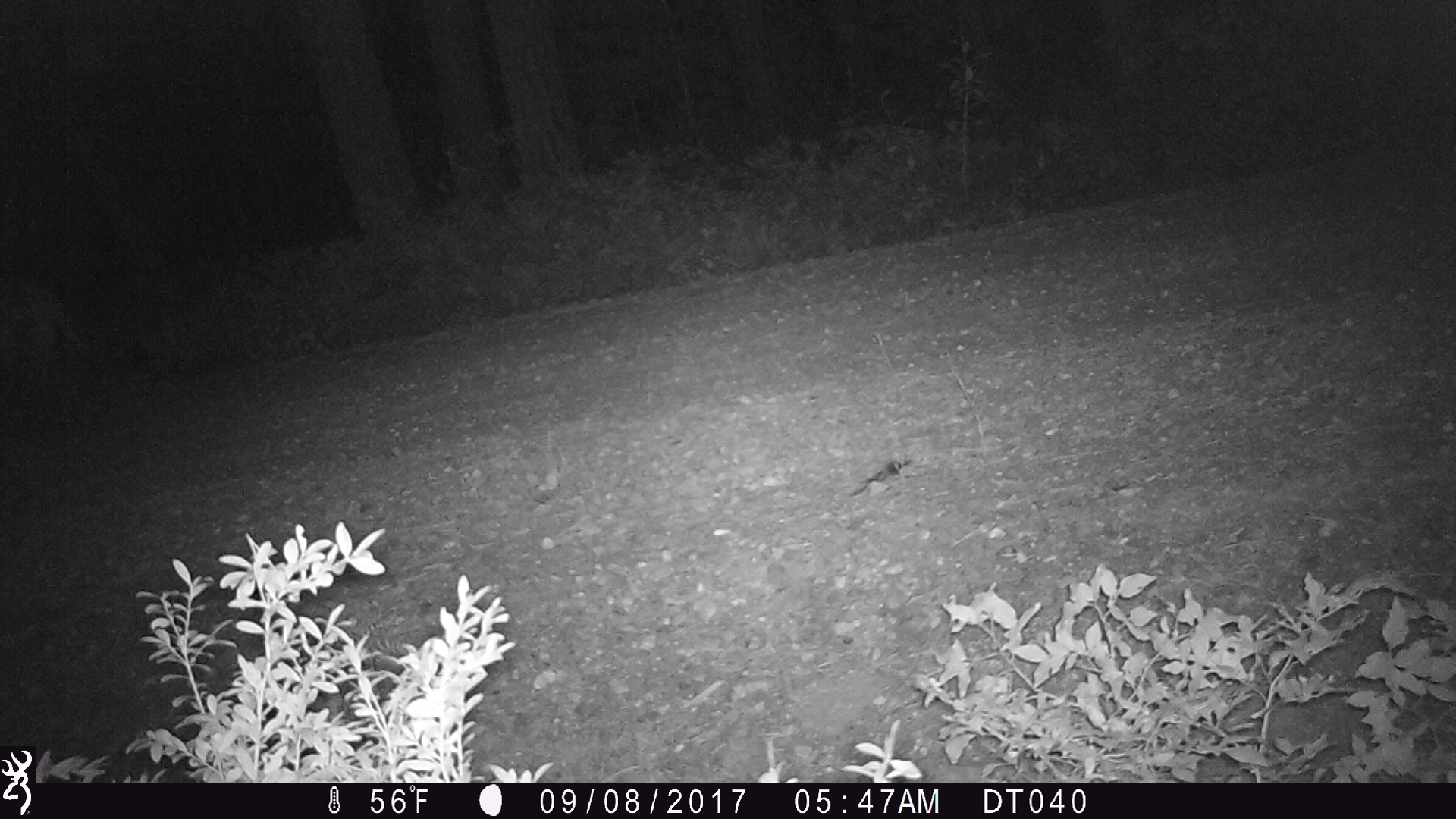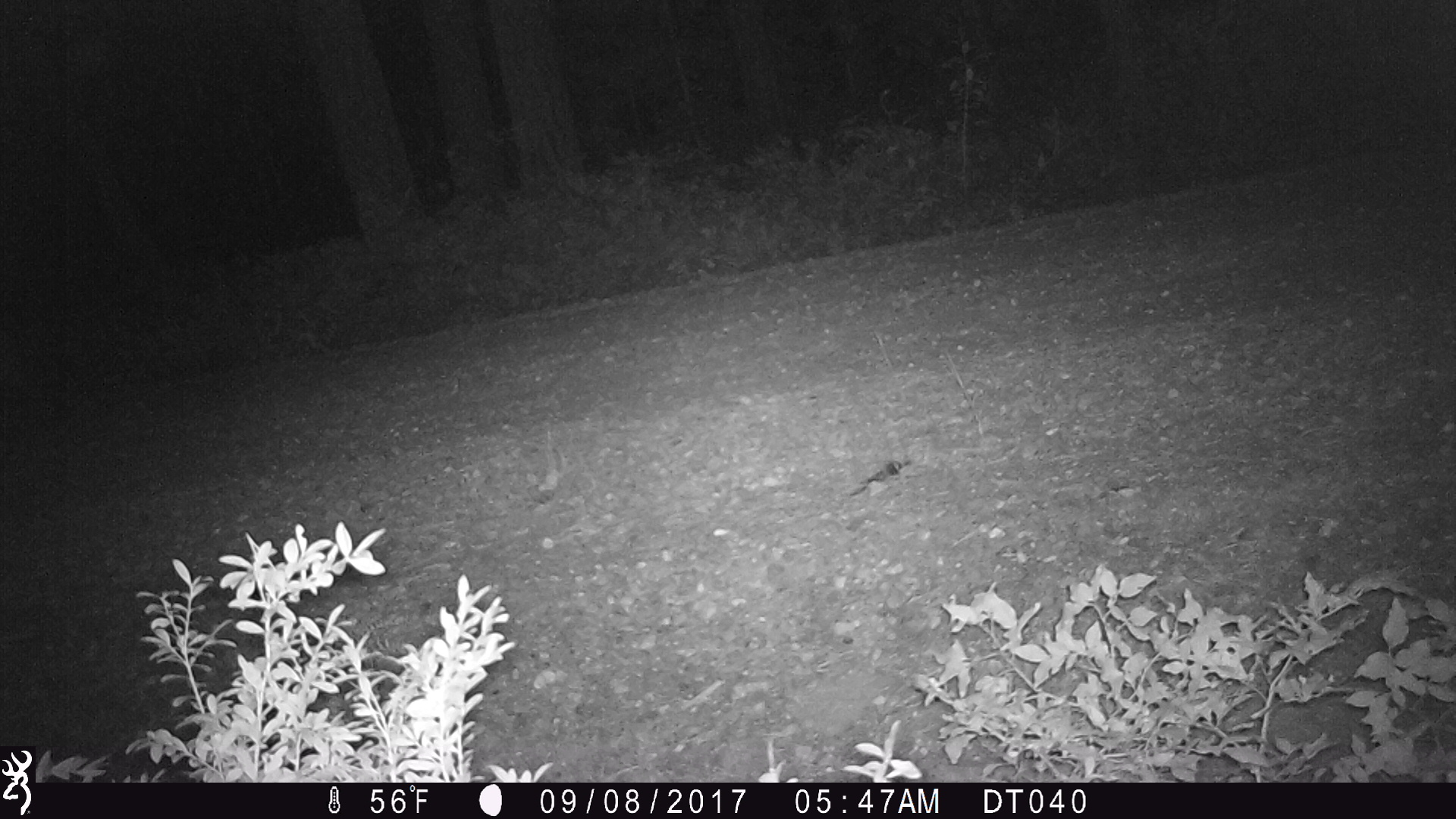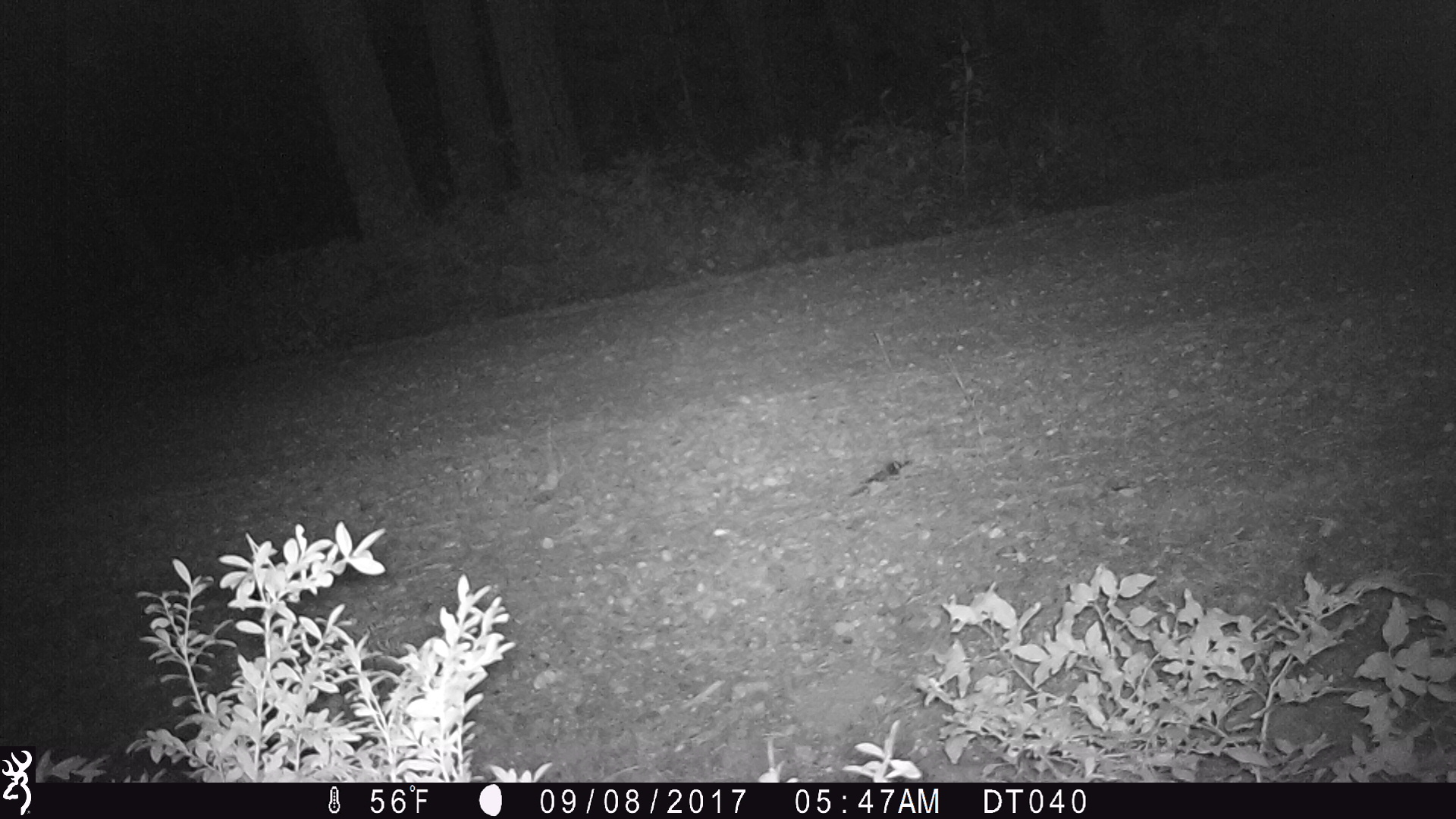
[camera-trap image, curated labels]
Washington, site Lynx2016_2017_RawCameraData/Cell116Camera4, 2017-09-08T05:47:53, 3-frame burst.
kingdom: Animalia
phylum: Chordata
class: Mammalia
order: Carnivora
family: Felidae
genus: Puma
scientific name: Puma concolor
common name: mountain lion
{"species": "Puma concolor (mountain lion)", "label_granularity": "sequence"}